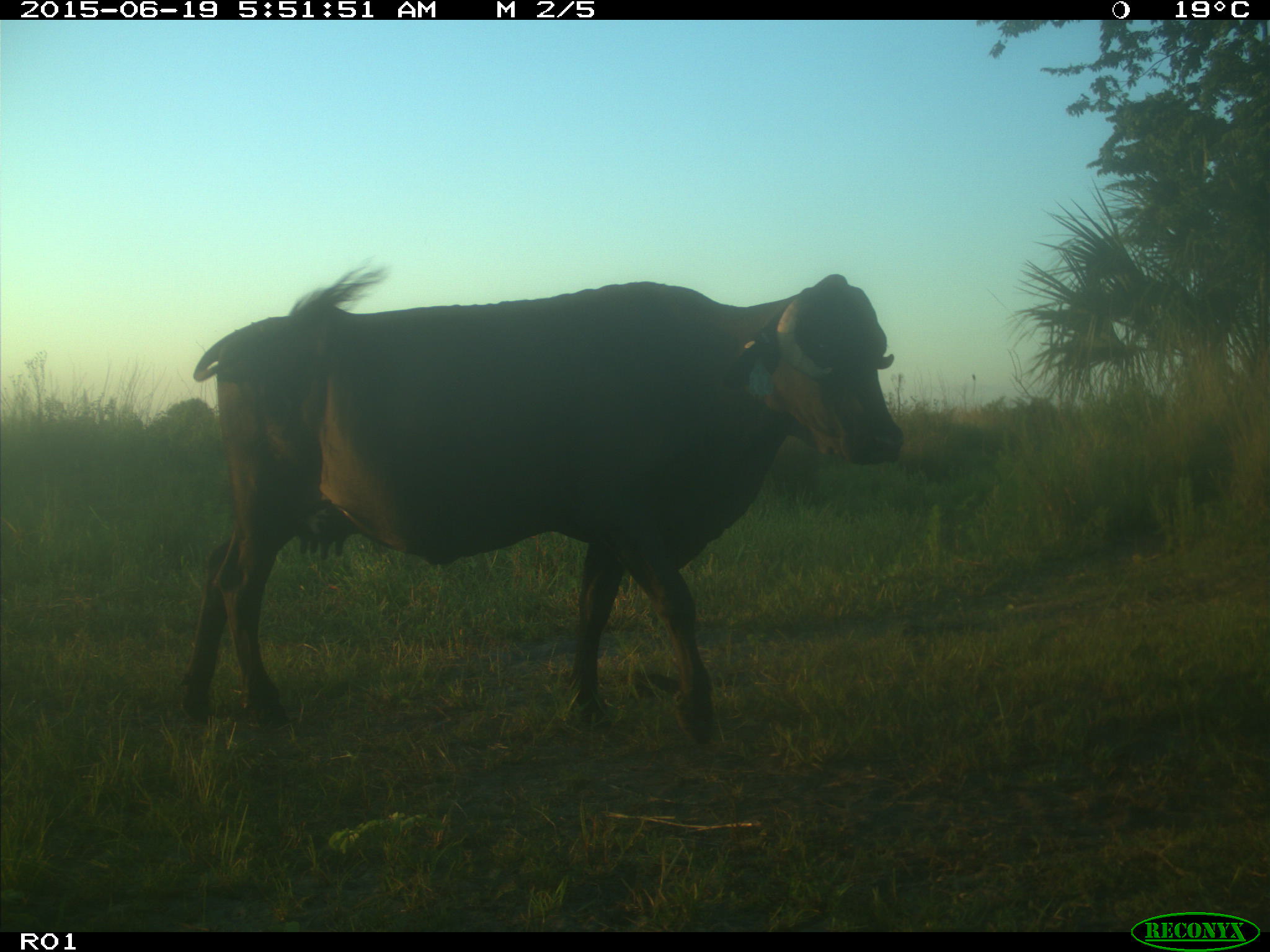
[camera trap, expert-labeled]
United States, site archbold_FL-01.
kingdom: Animalia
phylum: Chordata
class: Mammalia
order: Artiodactyla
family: Bovidae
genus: Bos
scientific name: Bos taurus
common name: domestic cow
Bos taurus (domestic cow).